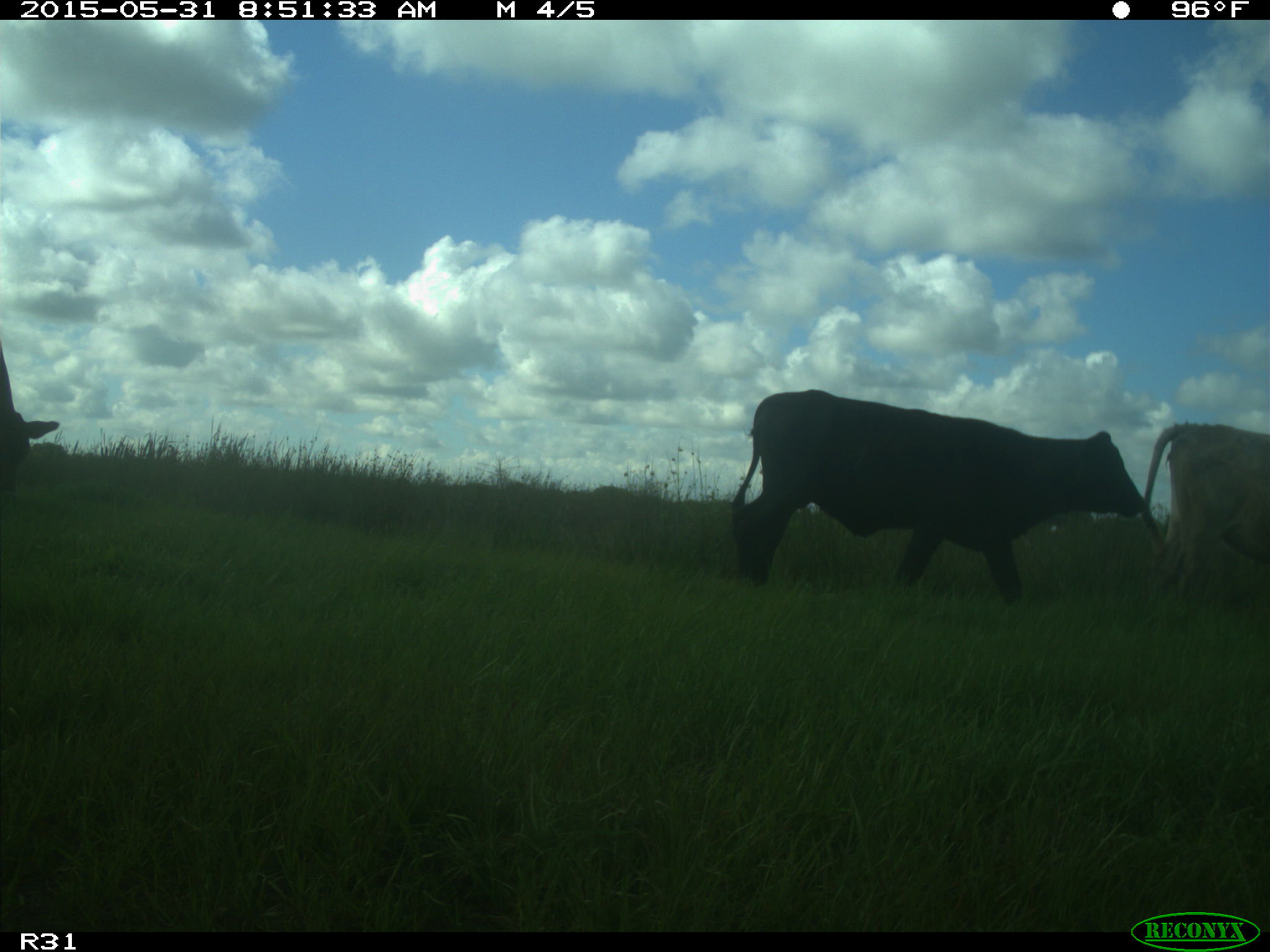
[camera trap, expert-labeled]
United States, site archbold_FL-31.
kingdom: Animalia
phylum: Chordata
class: Mammalia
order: Artiodactyla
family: Bovidae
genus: Bos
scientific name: Bos taurus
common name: domestic cow